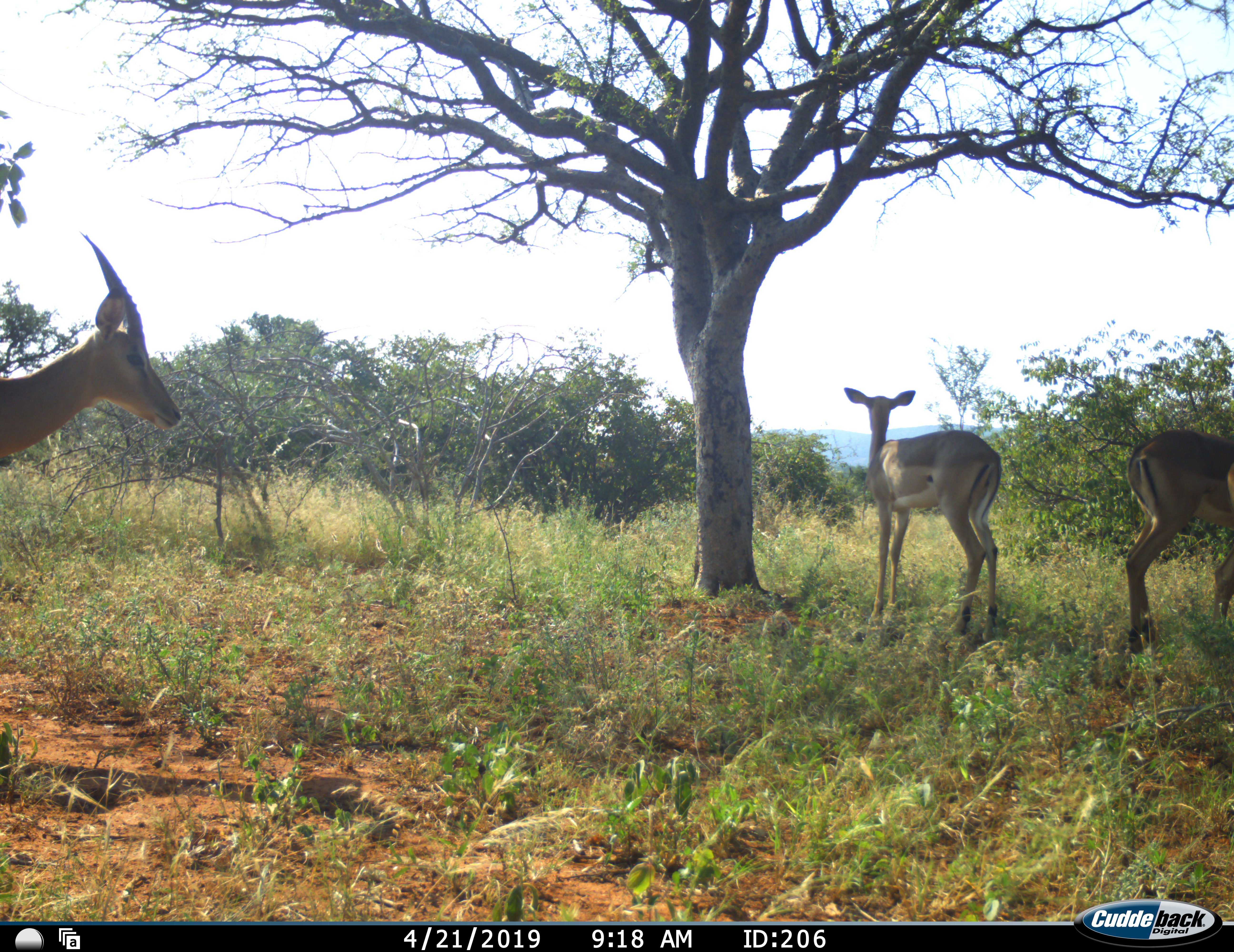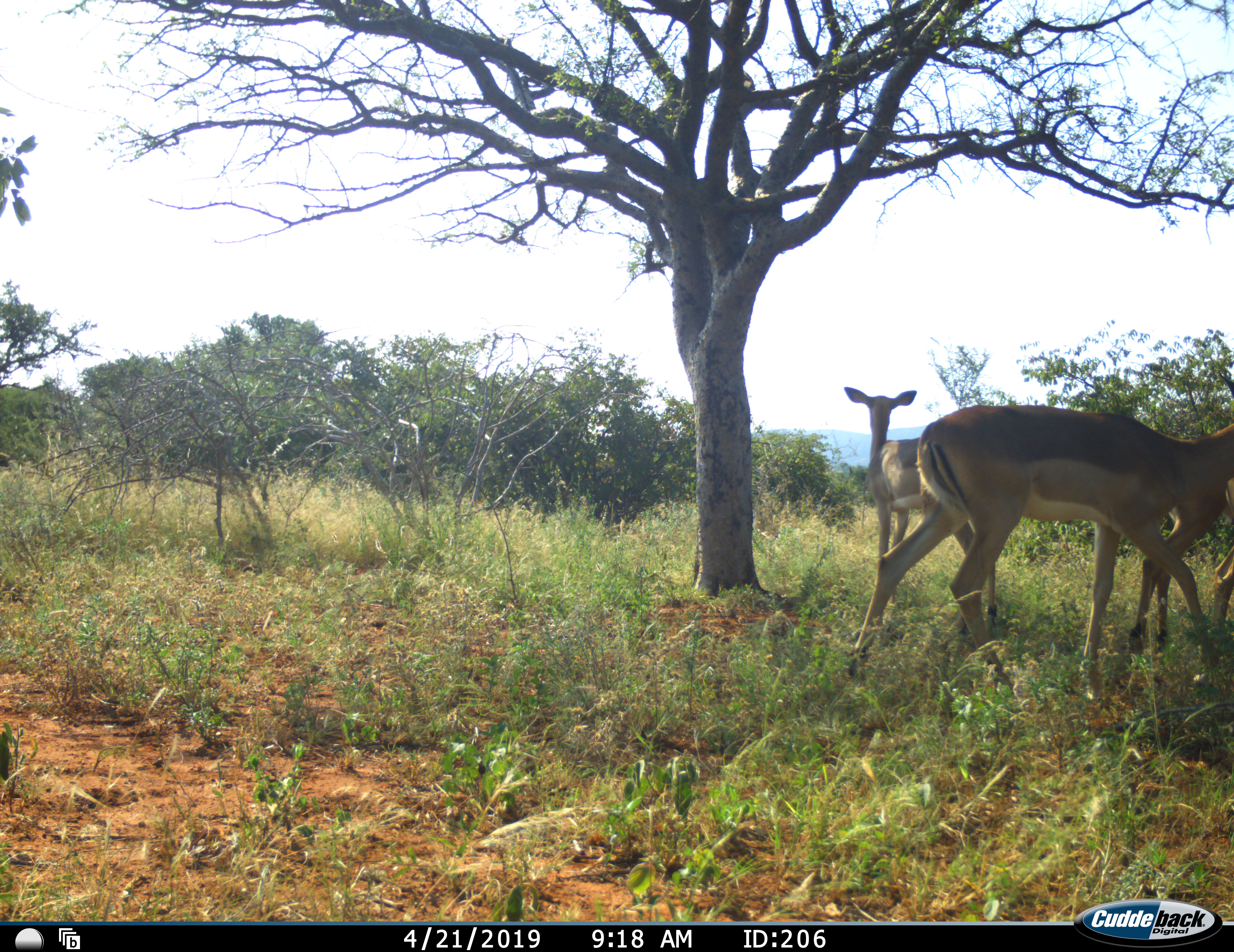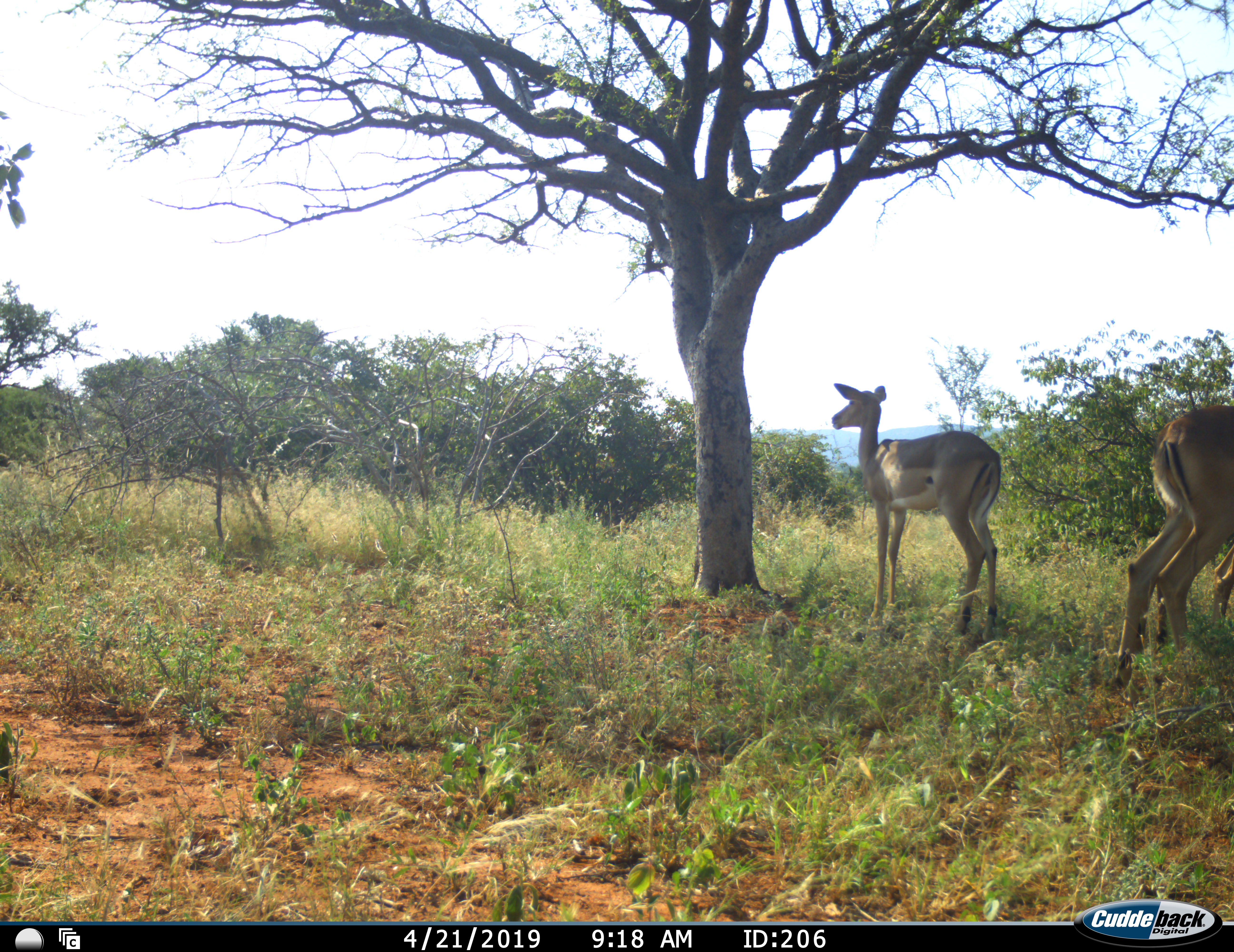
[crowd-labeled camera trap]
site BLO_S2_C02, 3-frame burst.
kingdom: Animalia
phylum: Chordata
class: Mammalia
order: Artiodactyla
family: Bovidae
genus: Aepyceros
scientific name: Aepyceros melampus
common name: impala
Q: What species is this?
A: Impala (Aepyceros melampus).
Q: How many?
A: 3.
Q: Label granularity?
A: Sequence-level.